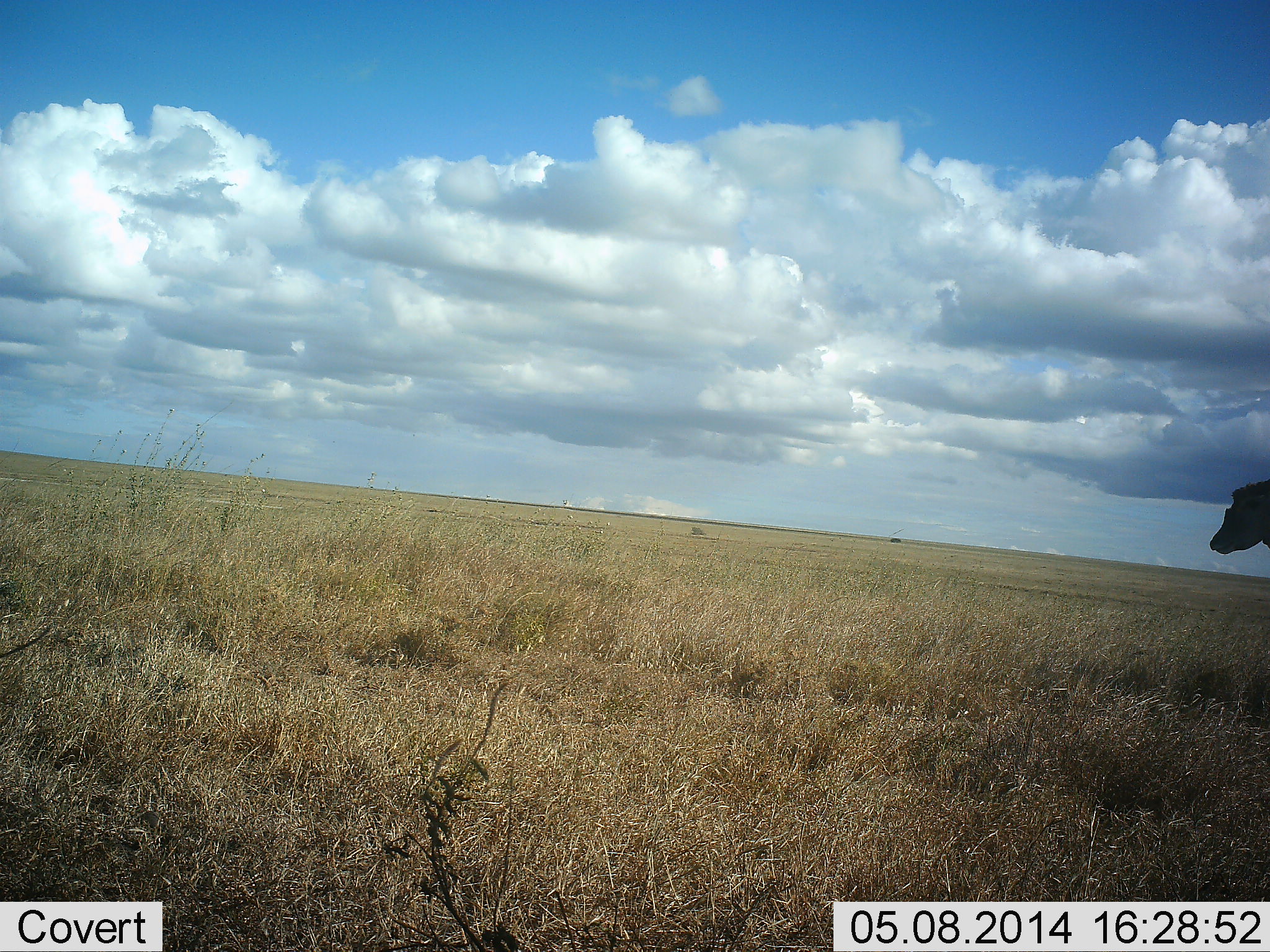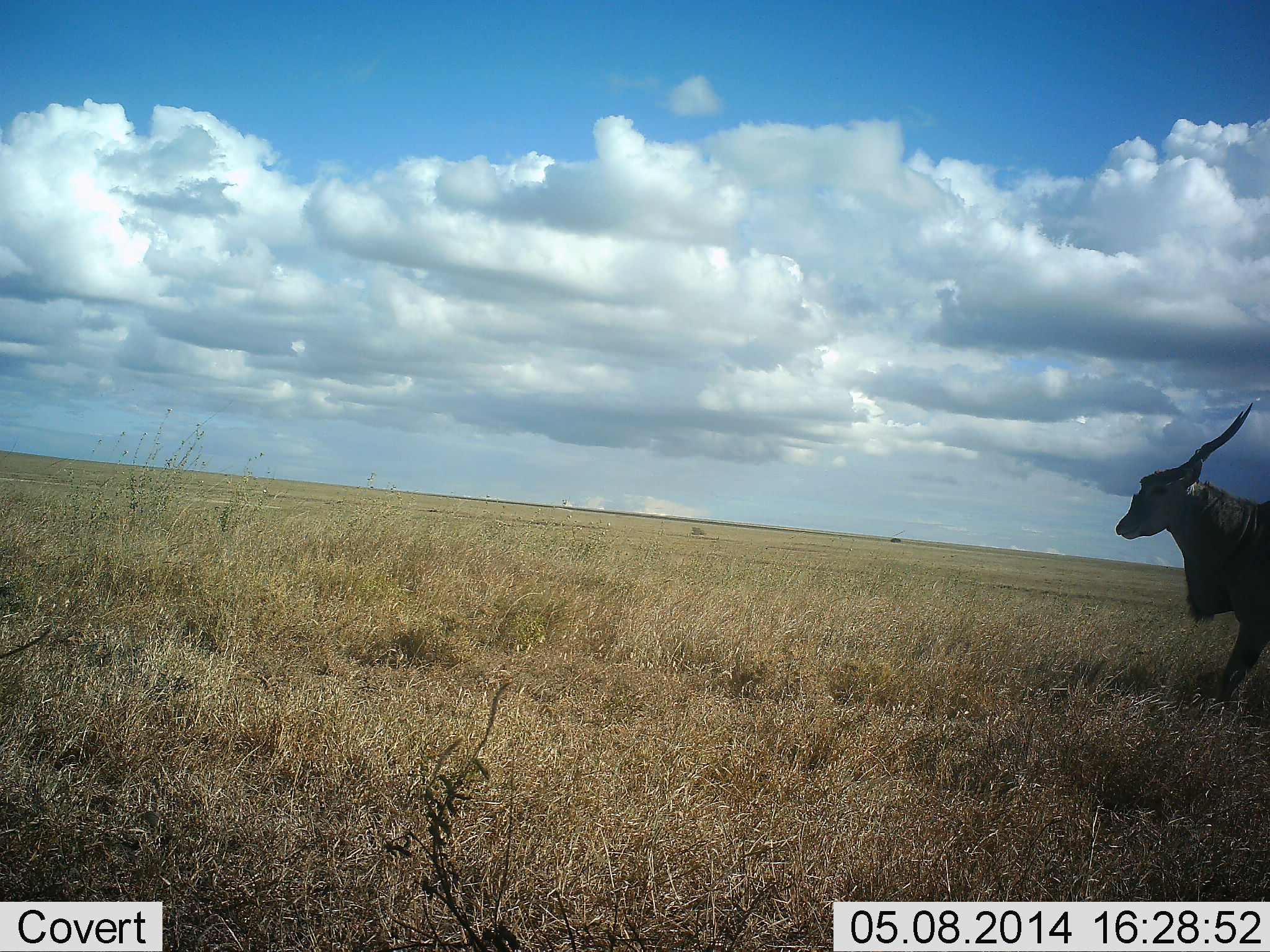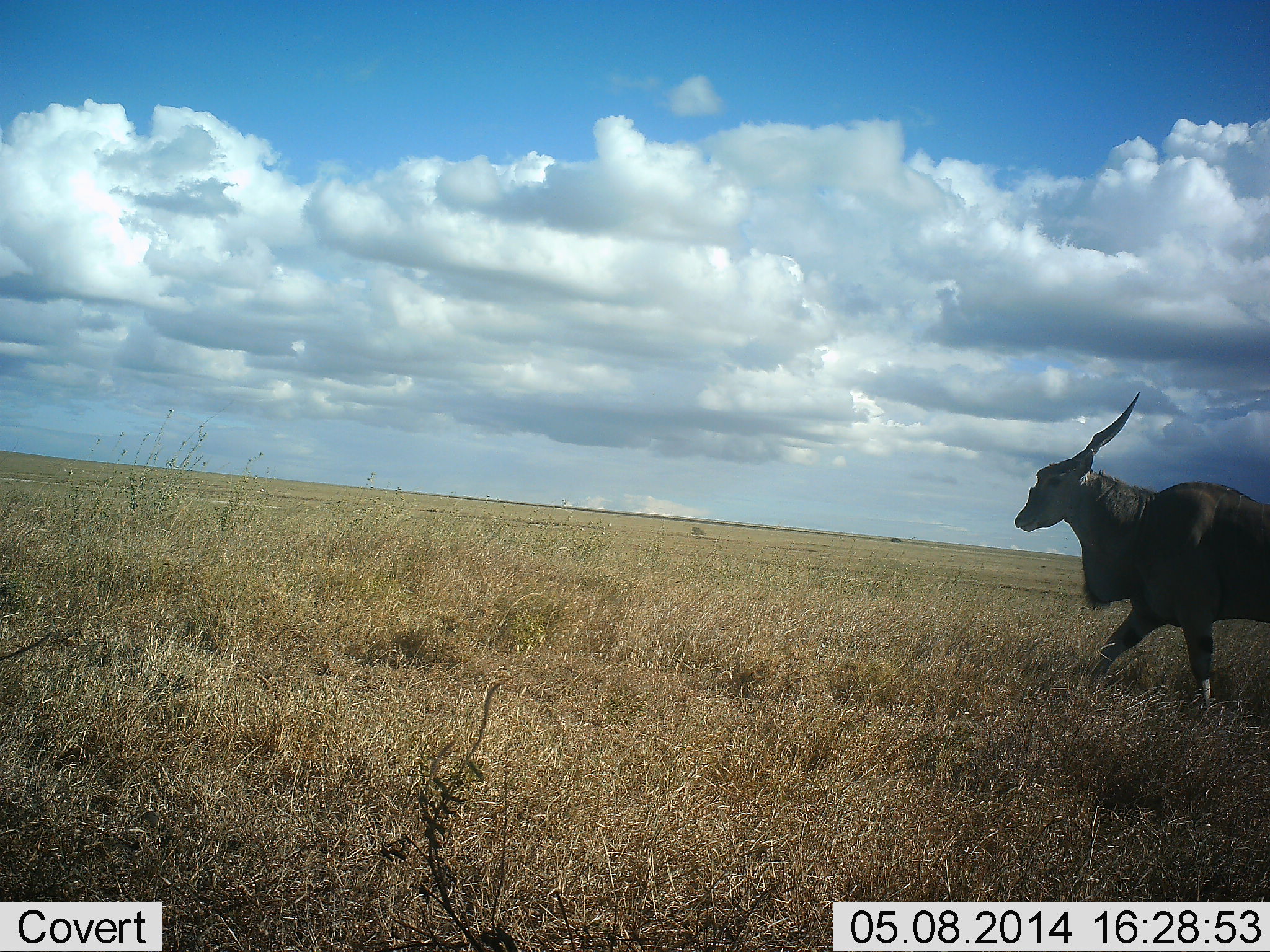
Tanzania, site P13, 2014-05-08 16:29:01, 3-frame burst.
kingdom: Animalia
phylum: Chordata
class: Mammalia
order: Artiodactyla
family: Bovidae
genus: Tragelaphus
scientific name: Tragelaphus oryx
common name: eland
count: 1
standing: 0%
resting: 0%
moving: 100%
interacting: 0%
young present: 0%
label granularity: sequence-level